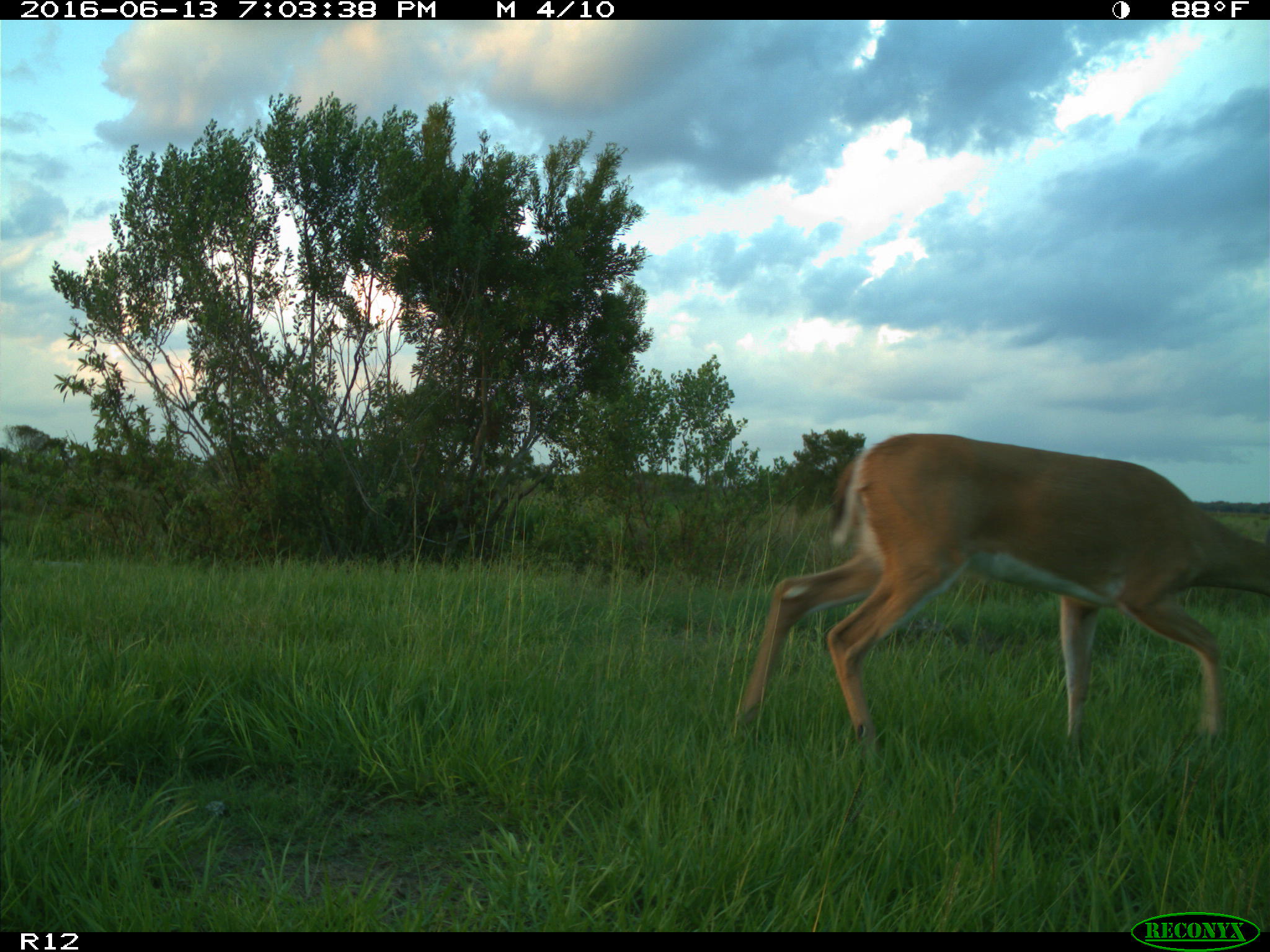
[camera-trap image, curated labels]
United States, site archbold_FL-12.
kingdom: Animalia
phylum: Chordata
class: Mammalia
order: Artiodactyla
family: Cervidae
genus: Odocoileus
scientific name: Odocoileus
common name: deer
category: unidentified deer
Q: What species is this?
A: Unidentified deer (deer) (Odocoileus).